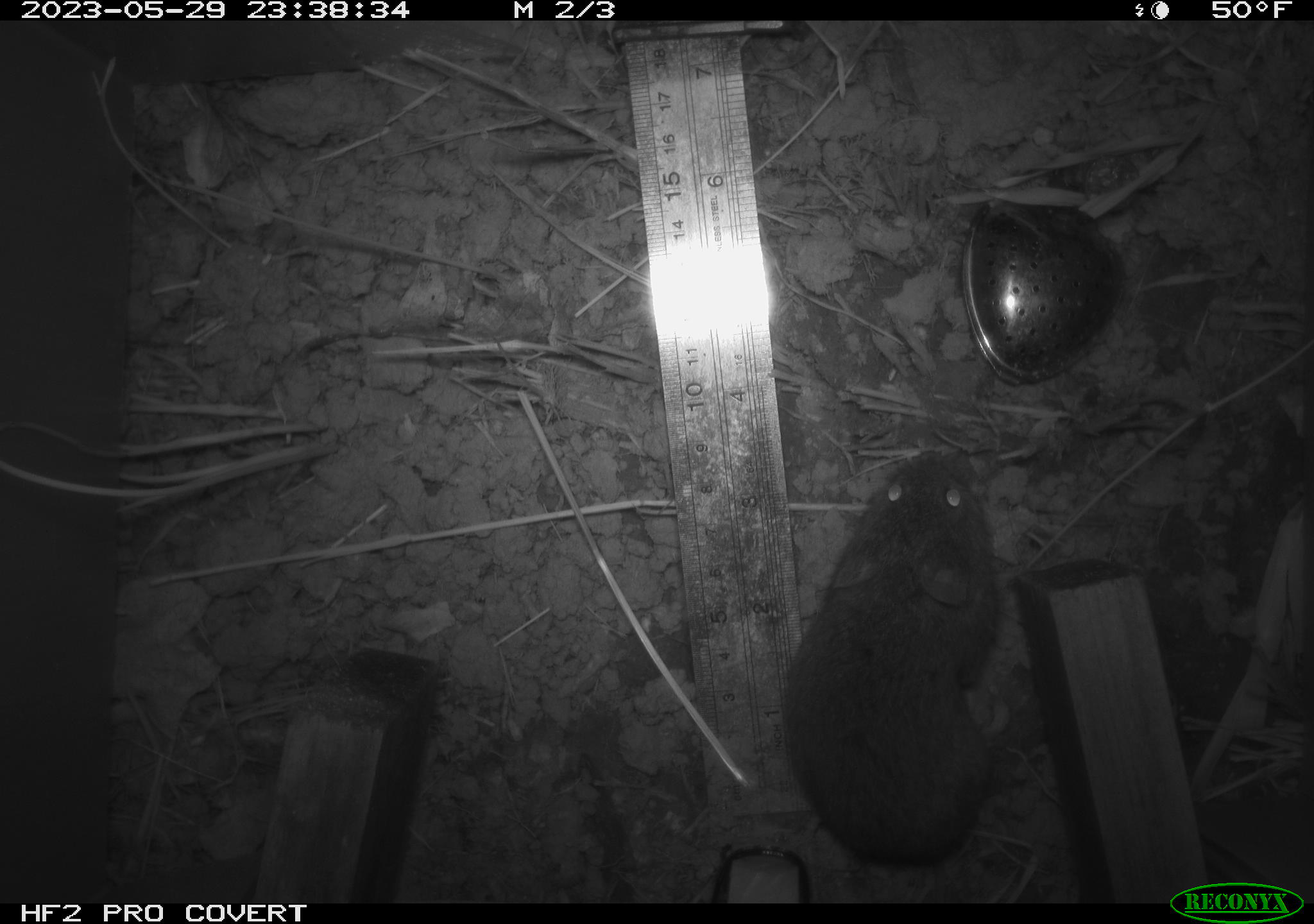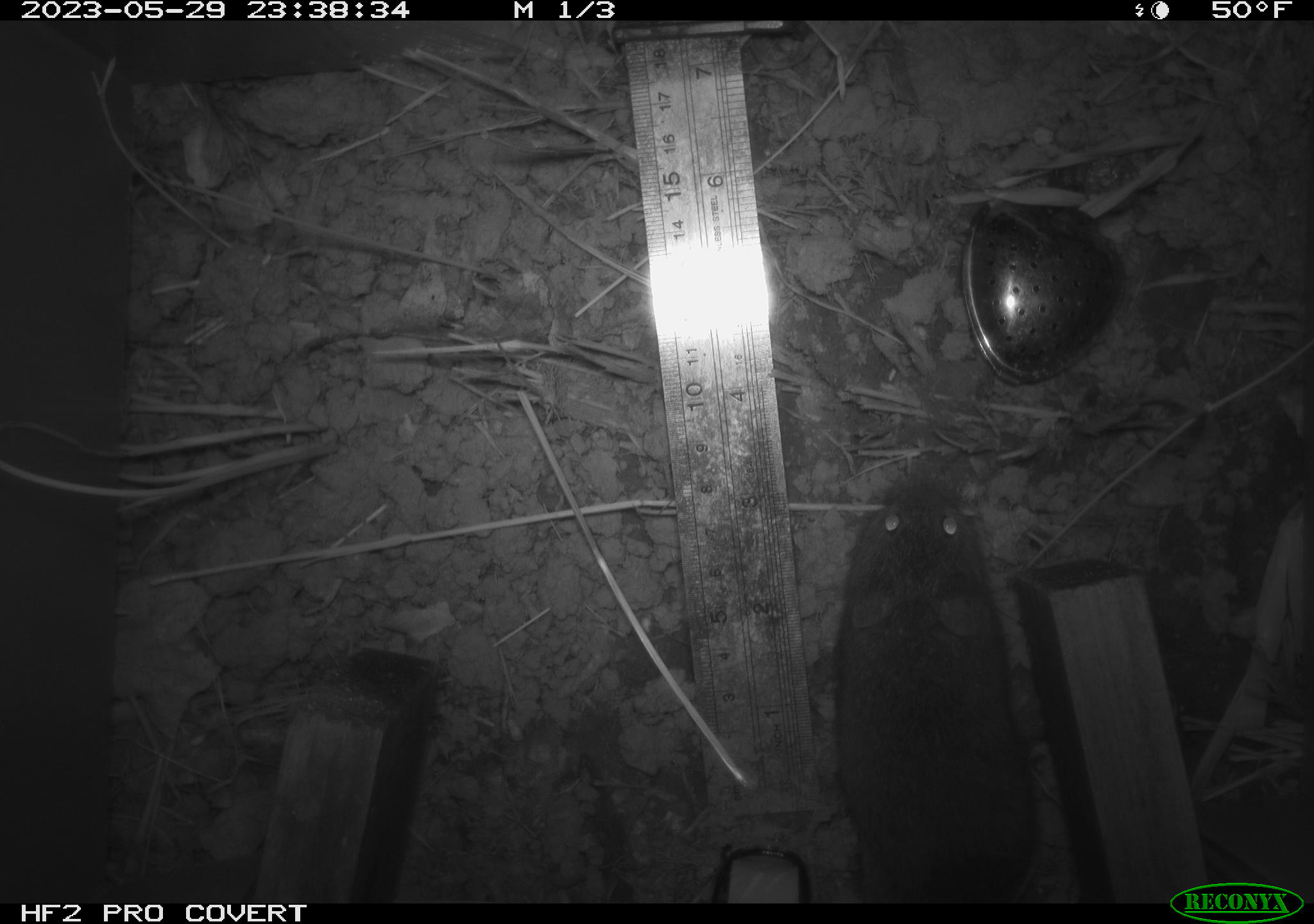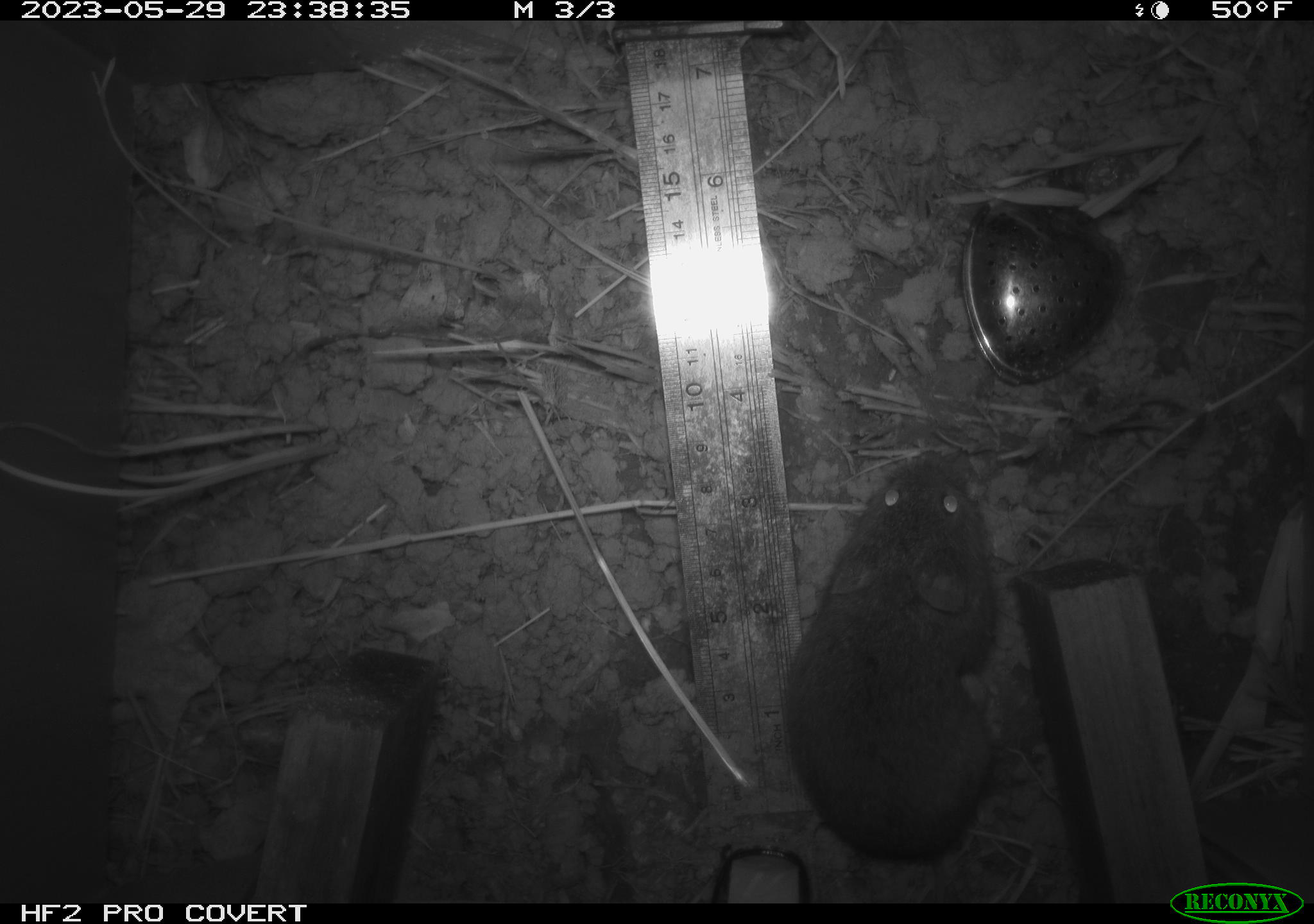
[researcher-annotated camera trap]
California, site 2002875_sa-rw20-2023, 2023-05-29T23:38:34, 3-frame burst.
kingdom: Animalia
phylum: Chordata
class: Mammalia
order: Rodentia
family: Cricetidae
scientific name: Arvicolinae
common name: voles, lemmings, and muskrats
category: arvicolinae subfamily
Arvicolinae subfamily (voles, lemmings, and muskrats) (Arvicolinae).